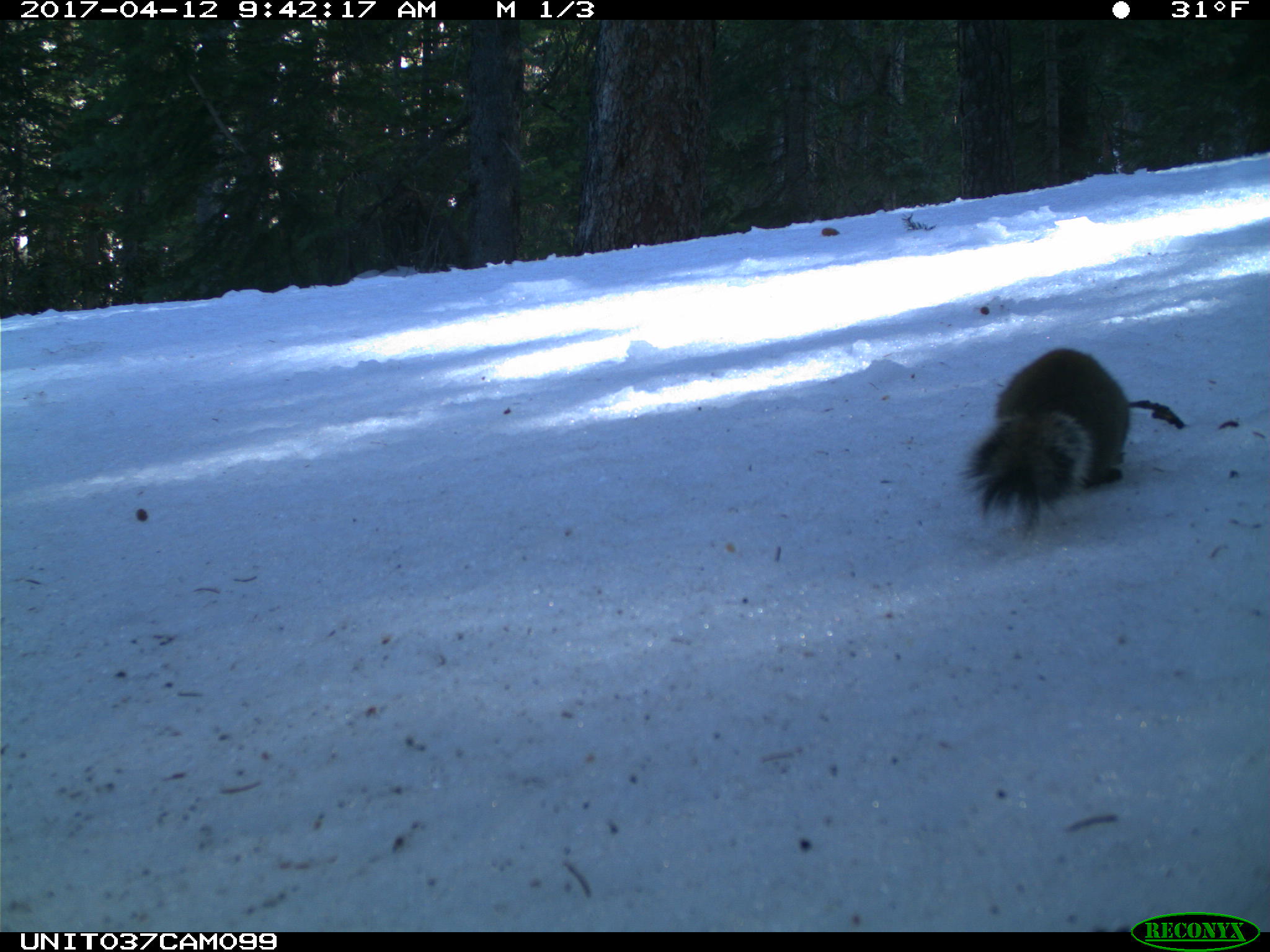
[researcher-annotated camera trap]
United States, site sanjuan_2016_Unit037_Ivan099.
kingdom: Animalia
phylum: Chordata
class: Mammalia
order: Rodentia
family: Sciuridae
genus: Tamiasciurus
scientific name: Tamiasciurus hudsonicus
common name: american red squirrel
Tamiasciurus hudsonicus (american red squirrel).